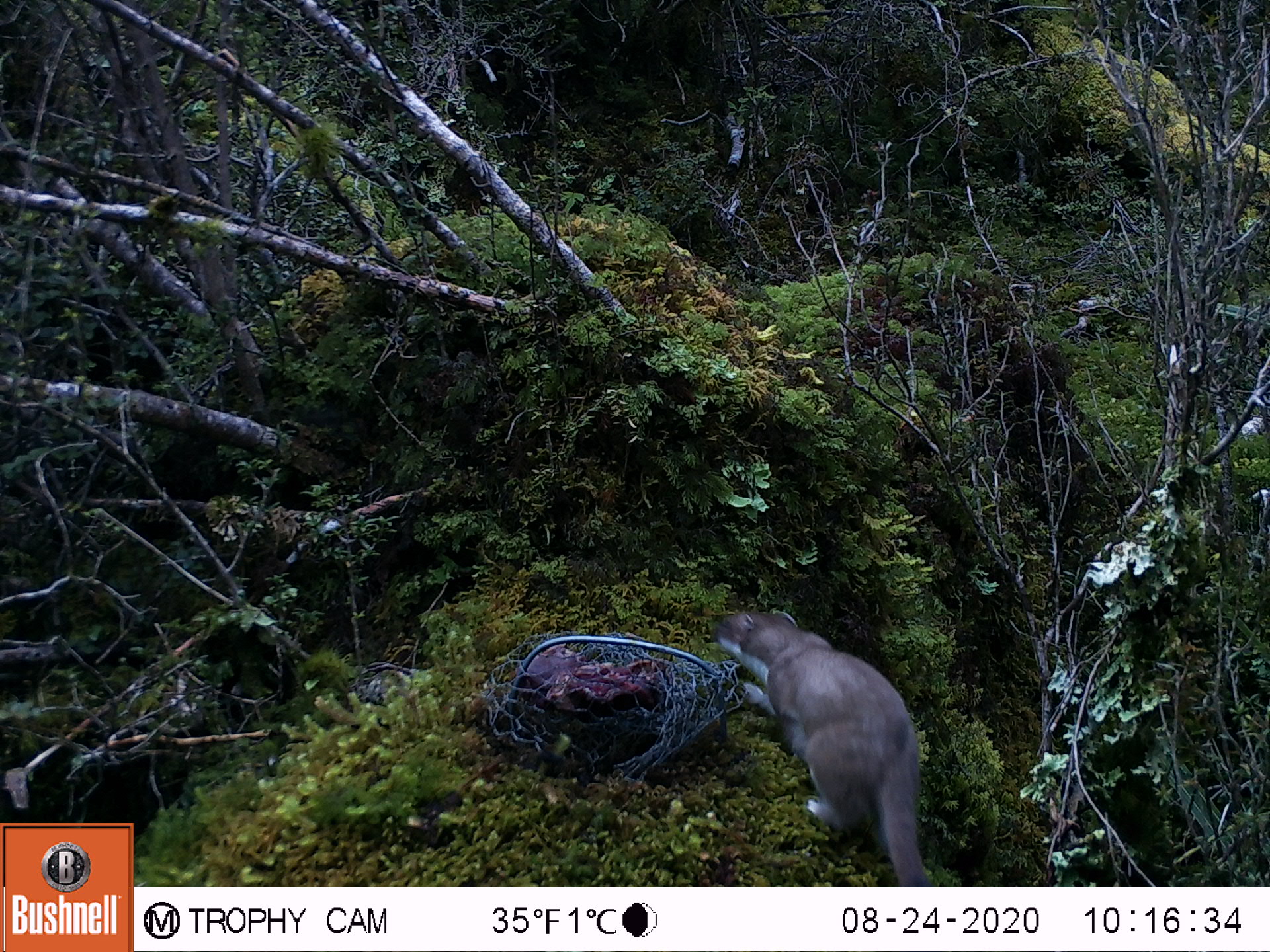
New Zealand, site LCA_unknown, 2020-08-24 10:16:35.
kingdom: Animalia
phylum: Chordata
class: Mammalia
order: Carnivora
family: Mustelidae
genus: Mustela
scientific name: Mustela erminea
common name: stoat